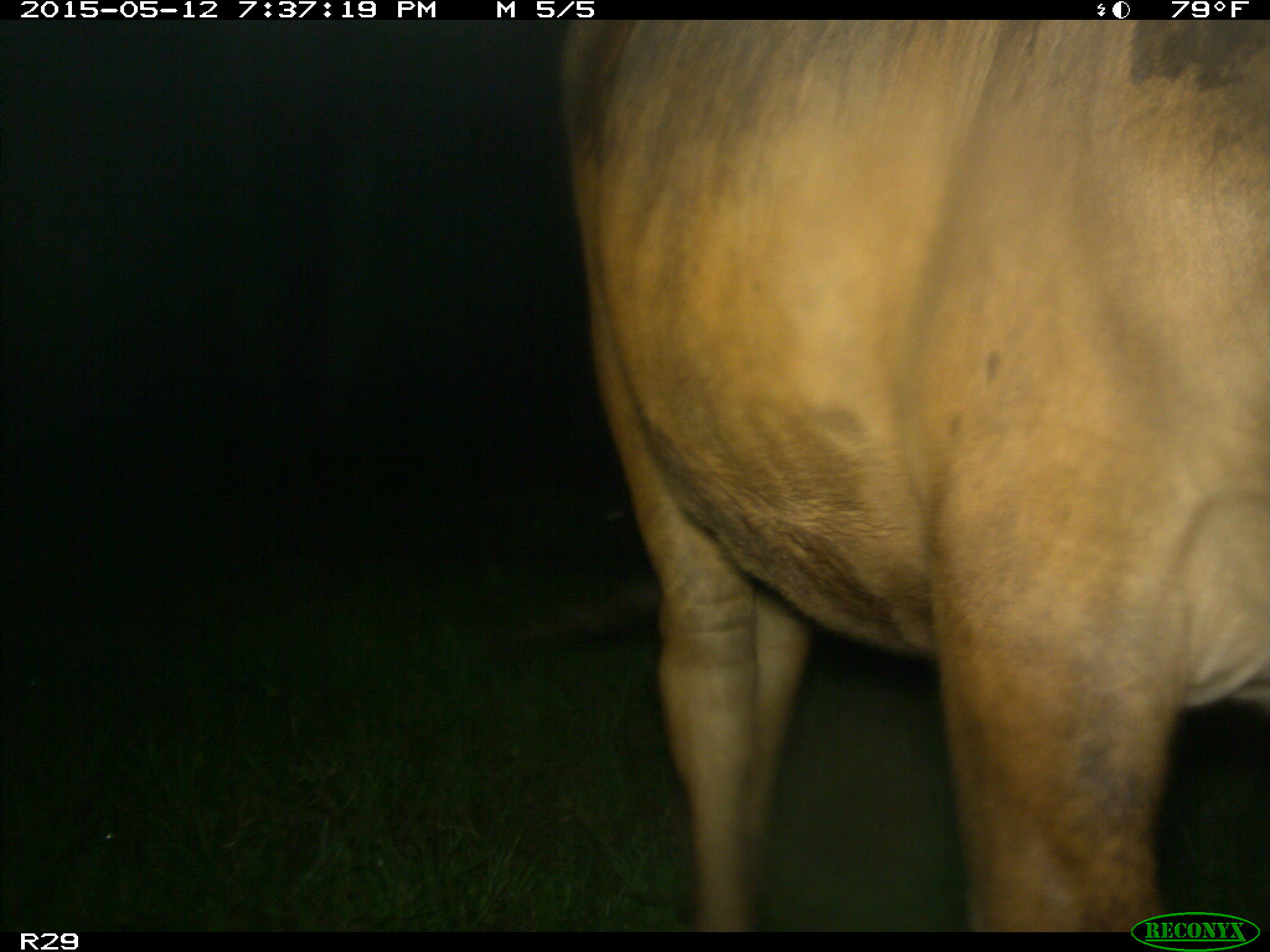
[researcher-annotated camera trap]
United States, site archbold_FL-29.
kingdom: Animalia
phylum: Chordata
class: Mammalia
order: Artiodactyla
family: Bovidae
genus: Bos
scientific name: Bos taurus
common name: domestic cow